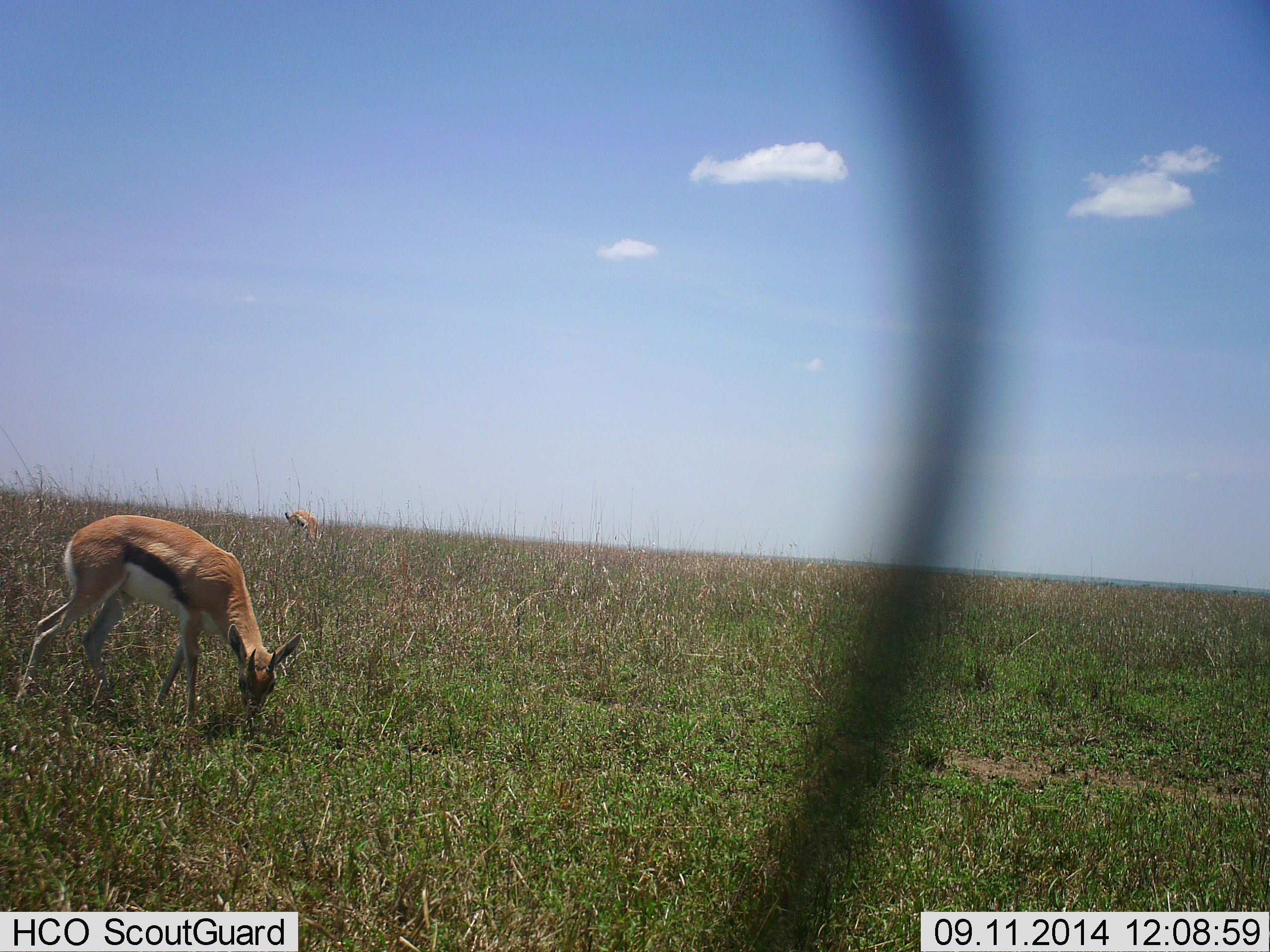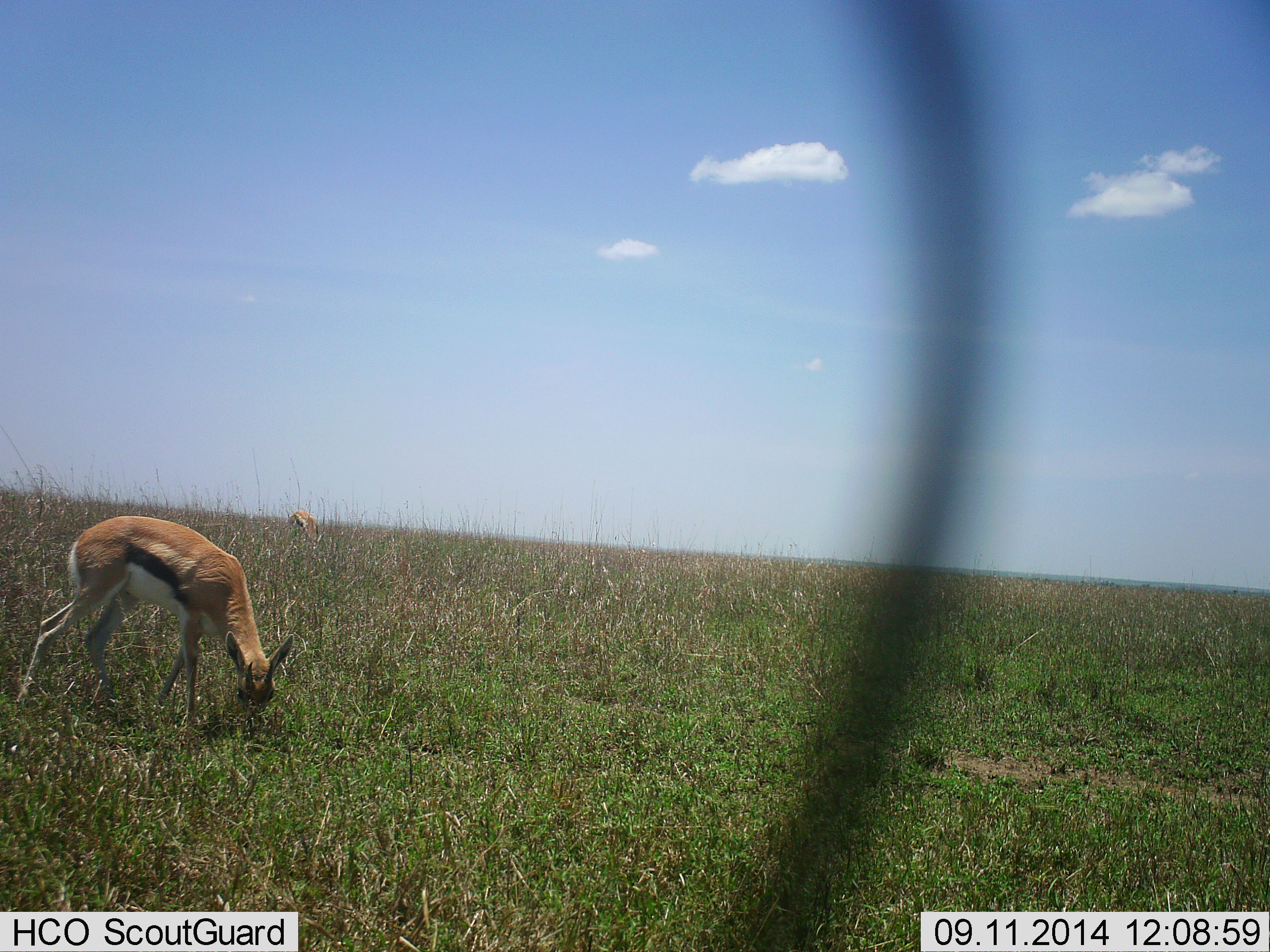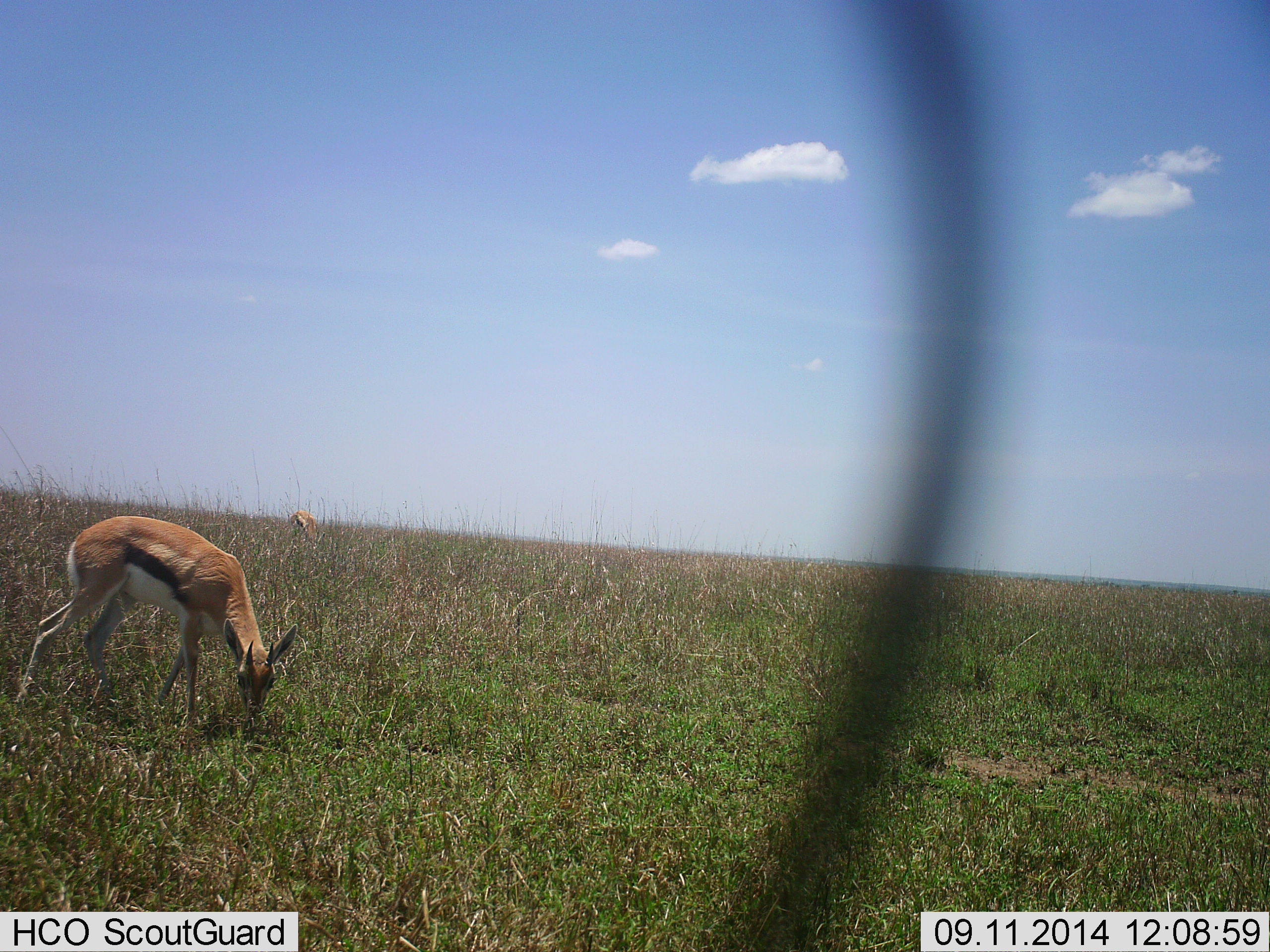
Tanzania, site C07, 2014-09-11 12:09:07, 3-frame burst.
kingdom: Animalia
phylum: Chordata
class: Mammalia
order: Artiodactyla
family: Bovidae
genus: Eudorcas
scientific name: Eudorcas thomsonii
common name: thomson's gazelle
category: gazellethomsons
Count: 2.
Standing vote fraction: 20%.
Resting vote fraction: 0%.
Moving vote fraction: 0%.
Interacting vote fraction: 0%.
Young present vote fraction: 0%.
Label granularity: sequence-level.